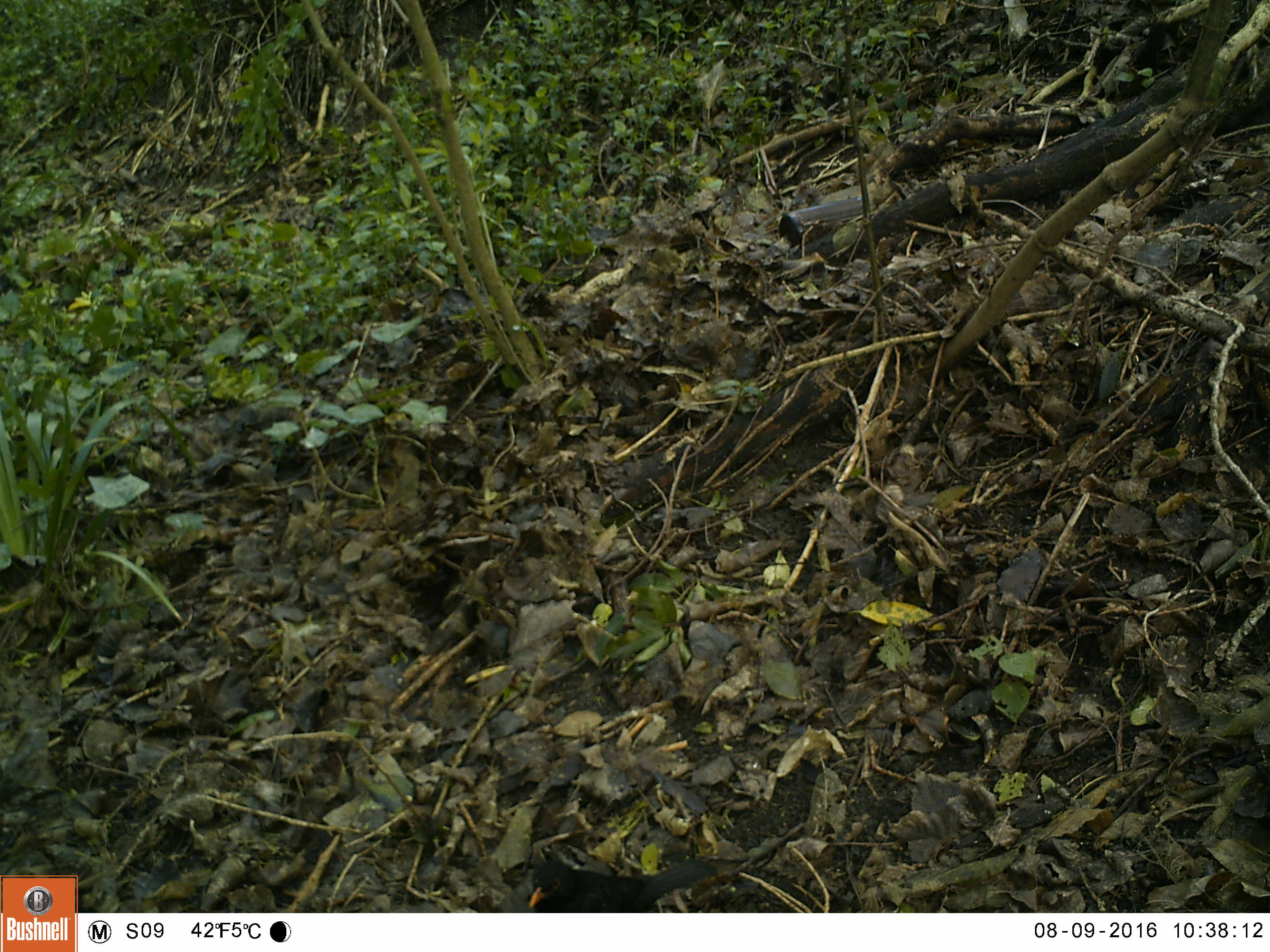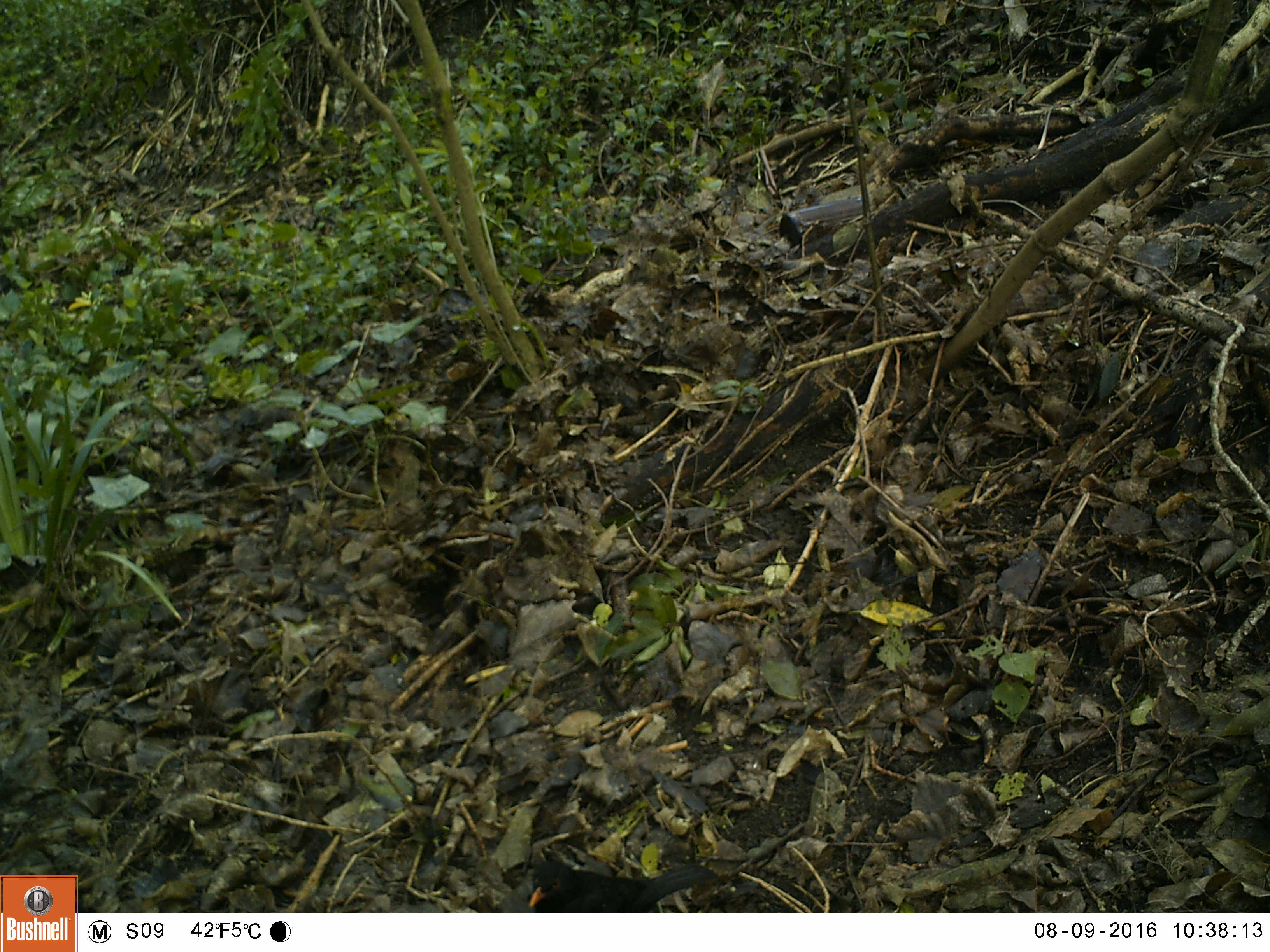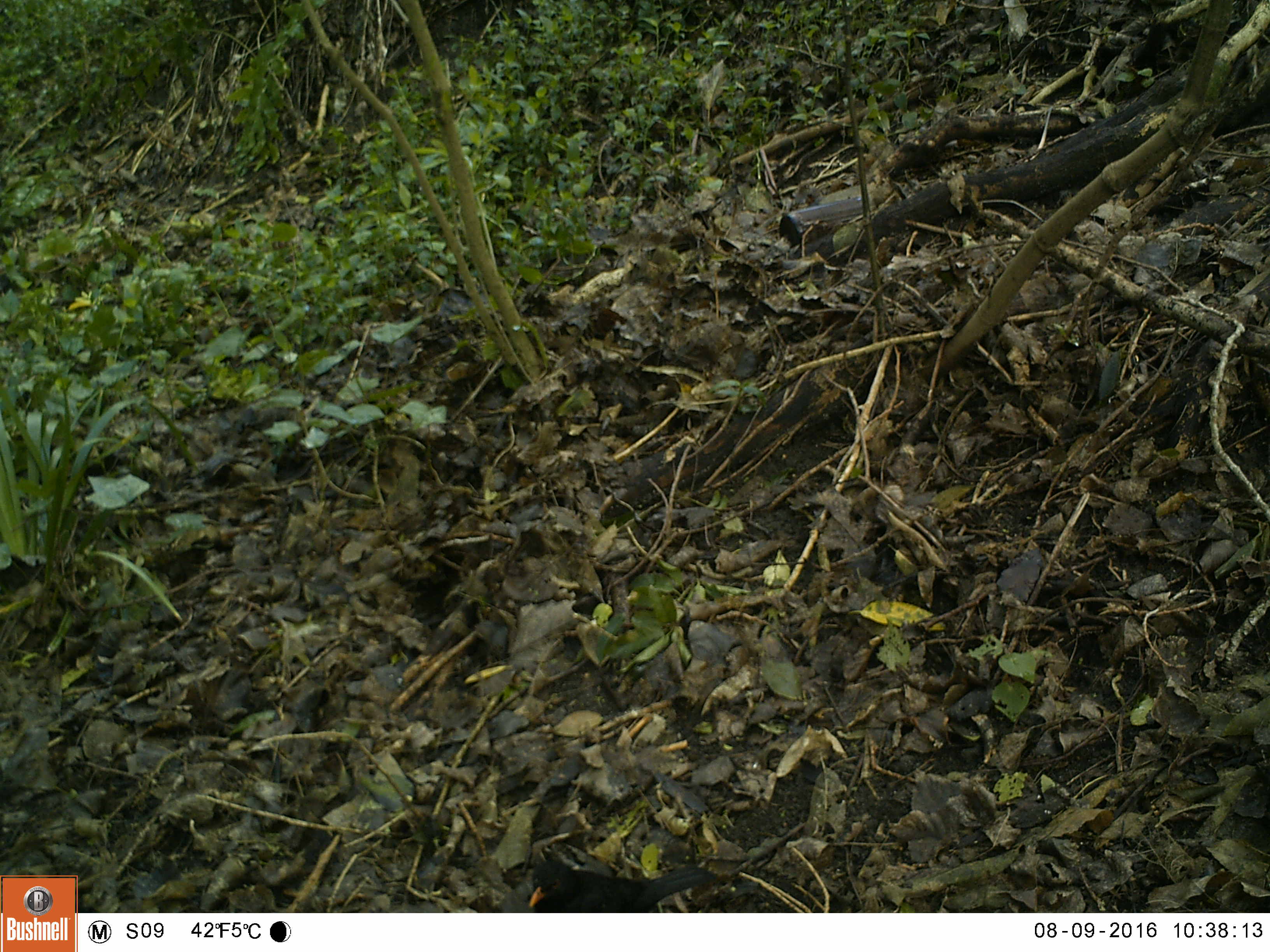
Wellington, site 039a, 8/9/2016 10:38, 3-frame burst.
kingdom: Animalia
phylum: Chordata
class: Aves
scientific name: Aves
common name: bird